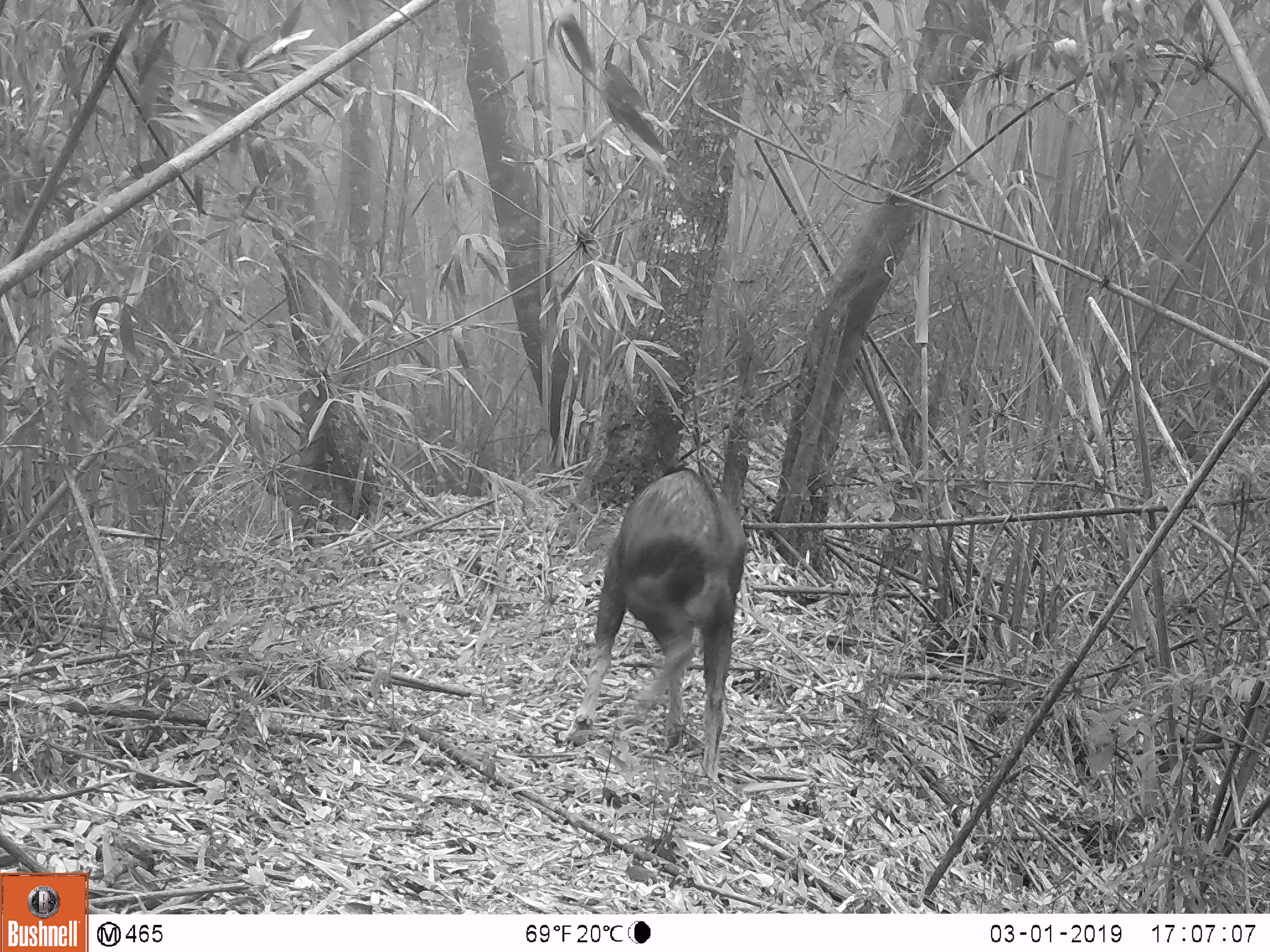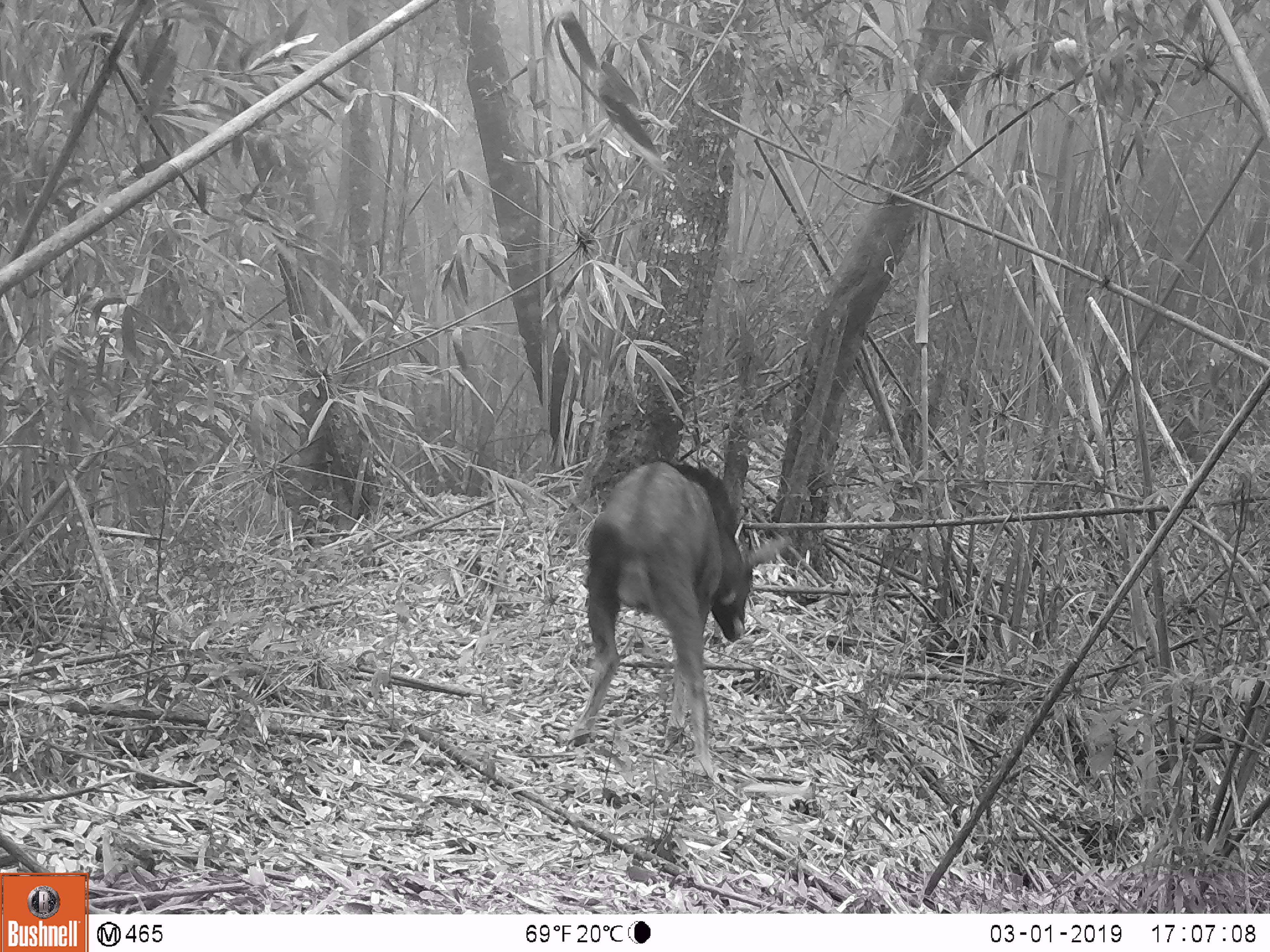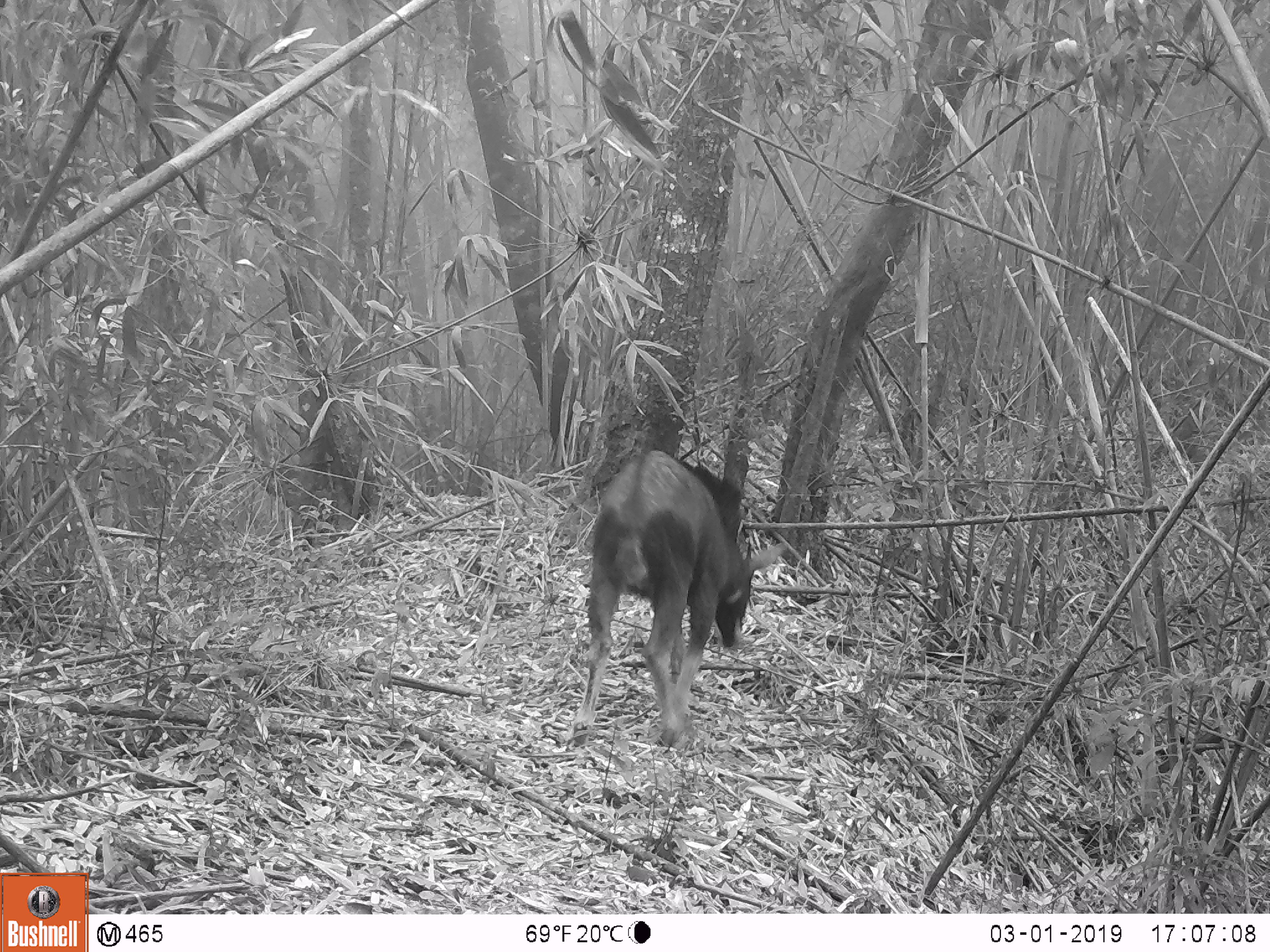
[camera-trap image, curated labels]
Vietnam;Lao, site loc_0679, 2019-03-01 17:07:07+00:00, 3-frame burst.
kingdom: Animalia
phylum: Chordata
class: Mammalia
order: Artiodactyla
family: Bovidae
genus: Capricornis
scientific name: Capricornis sumatraensis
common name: chinese serow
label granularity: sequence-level